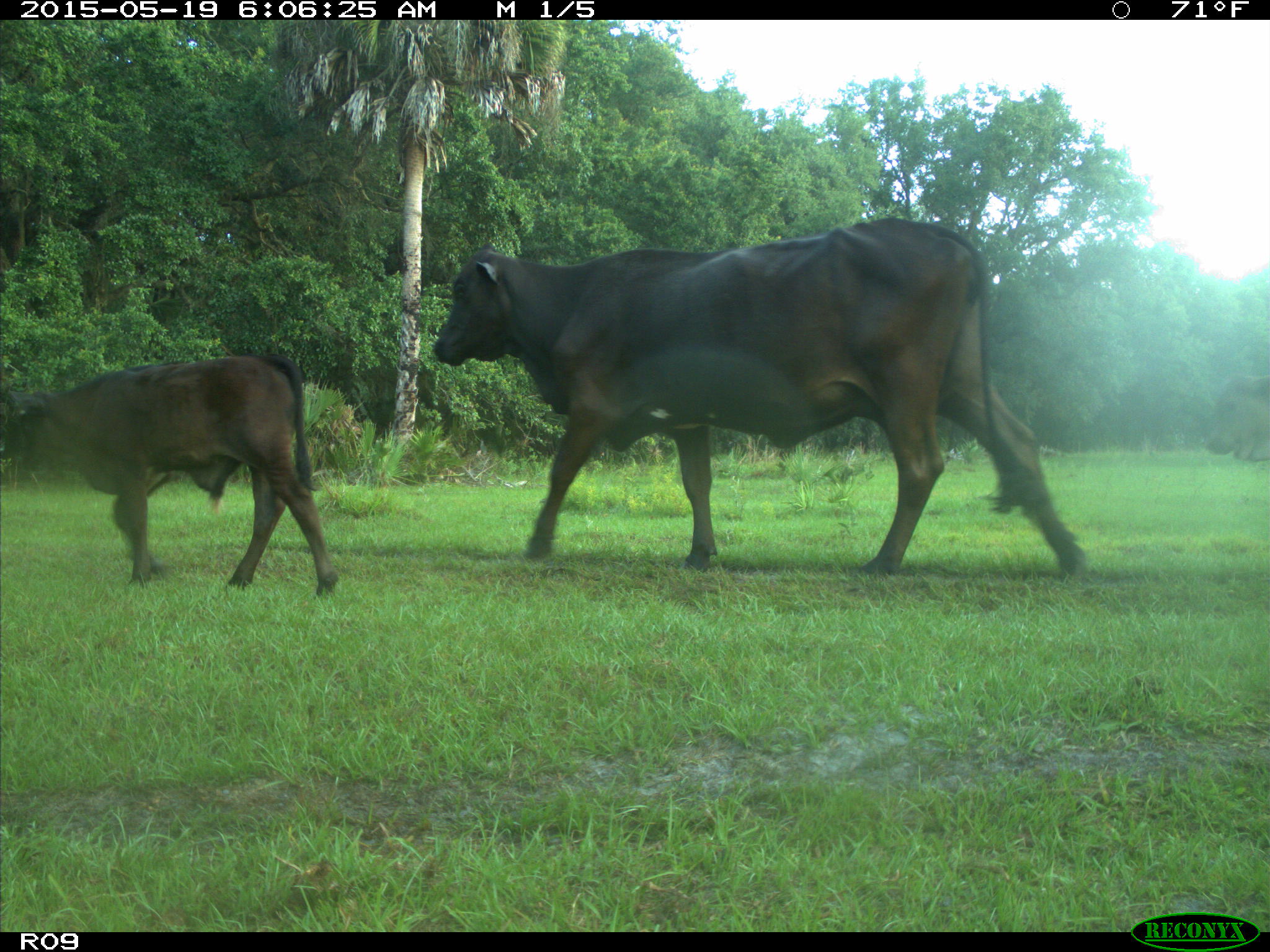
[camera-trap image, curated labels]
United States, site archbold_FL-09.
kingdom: Animalia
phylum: Chordata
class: Mammalia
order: Artiodactyla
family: Bovidae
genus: Bos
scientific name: Bos taurus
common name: domestic cow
Bos taurus (domestic cow).